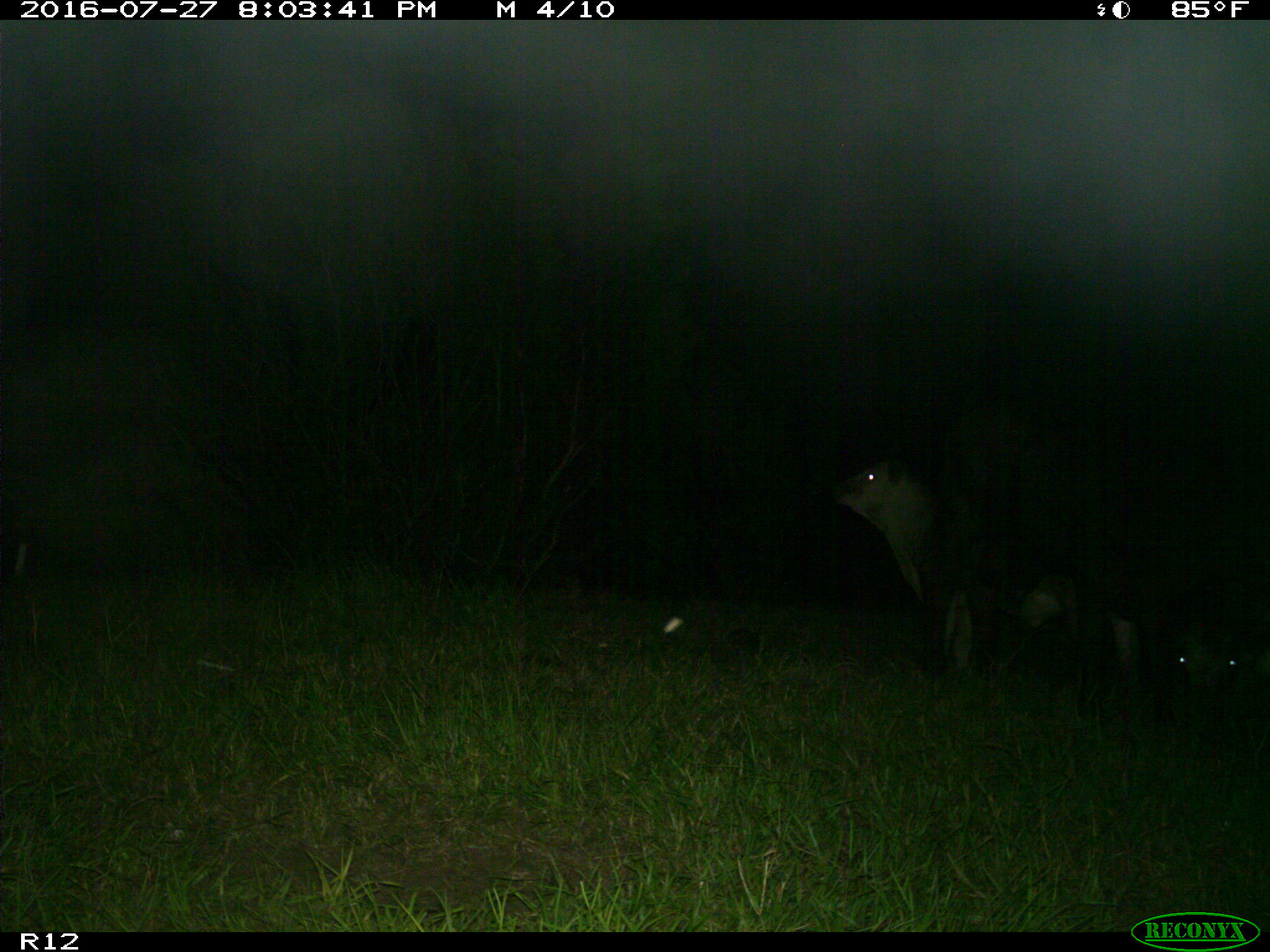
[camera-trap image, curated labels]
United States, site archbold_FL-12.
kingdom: Animalia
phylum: Chordata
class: Mammalia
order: Artiodactyla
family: Bovidae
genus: Bos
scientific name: Bos taurus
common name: domestic cow